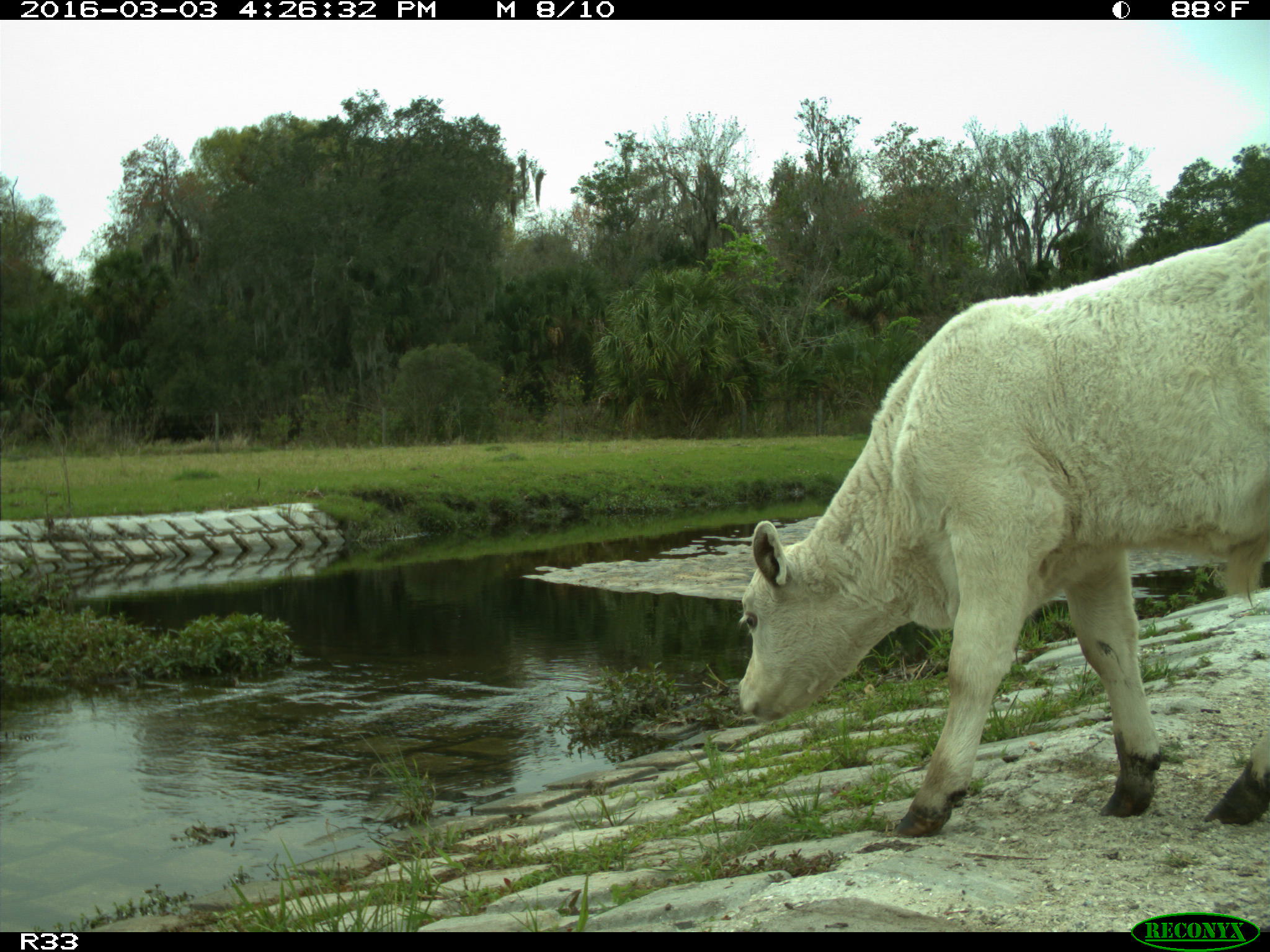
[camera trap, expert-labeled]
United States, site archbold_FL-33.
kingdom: Animalia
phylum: Chordata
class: Mammalia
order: Artiodactyla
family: Bovidae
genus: Bos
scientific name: Bos taurus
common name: domestic cow